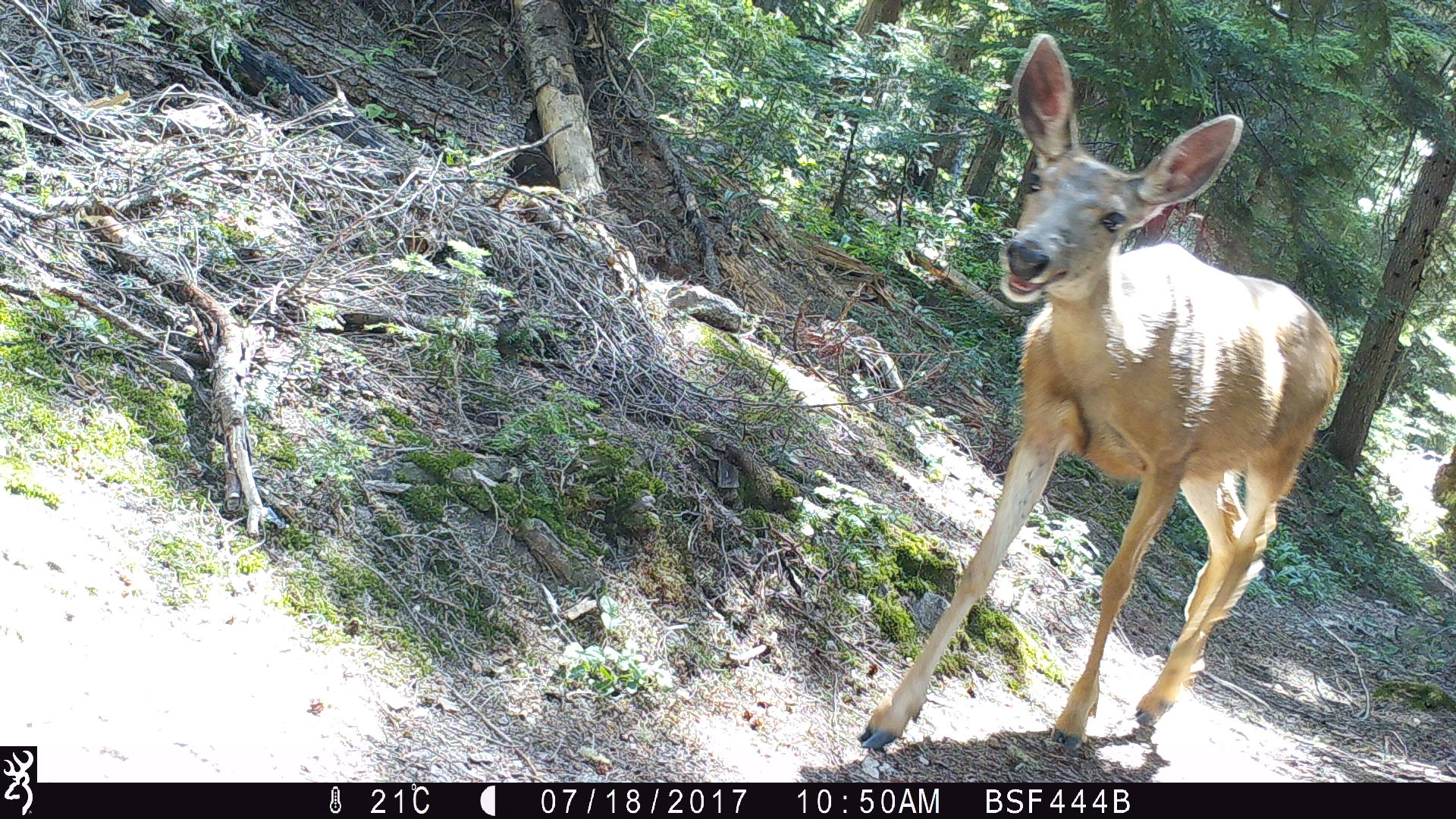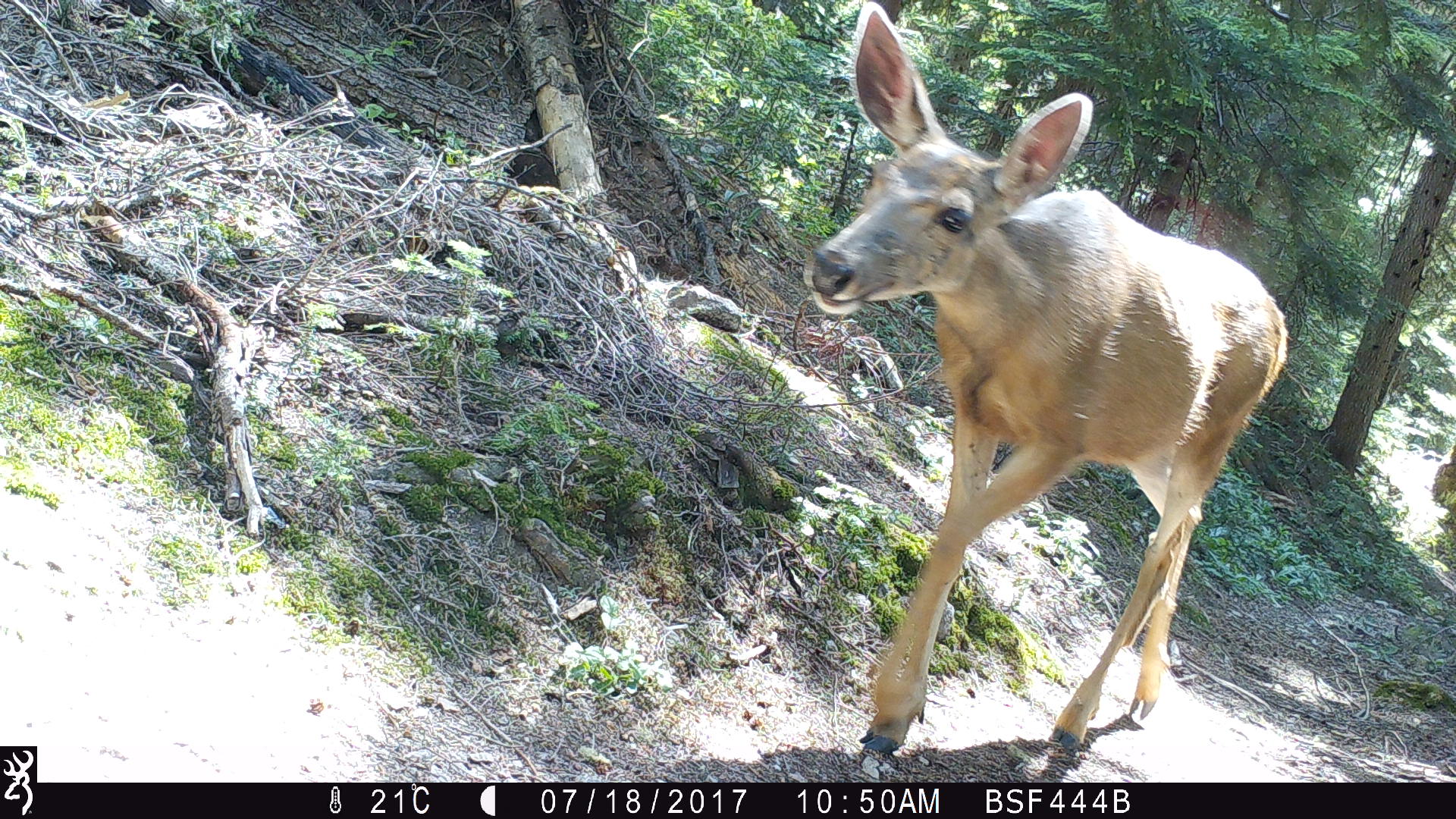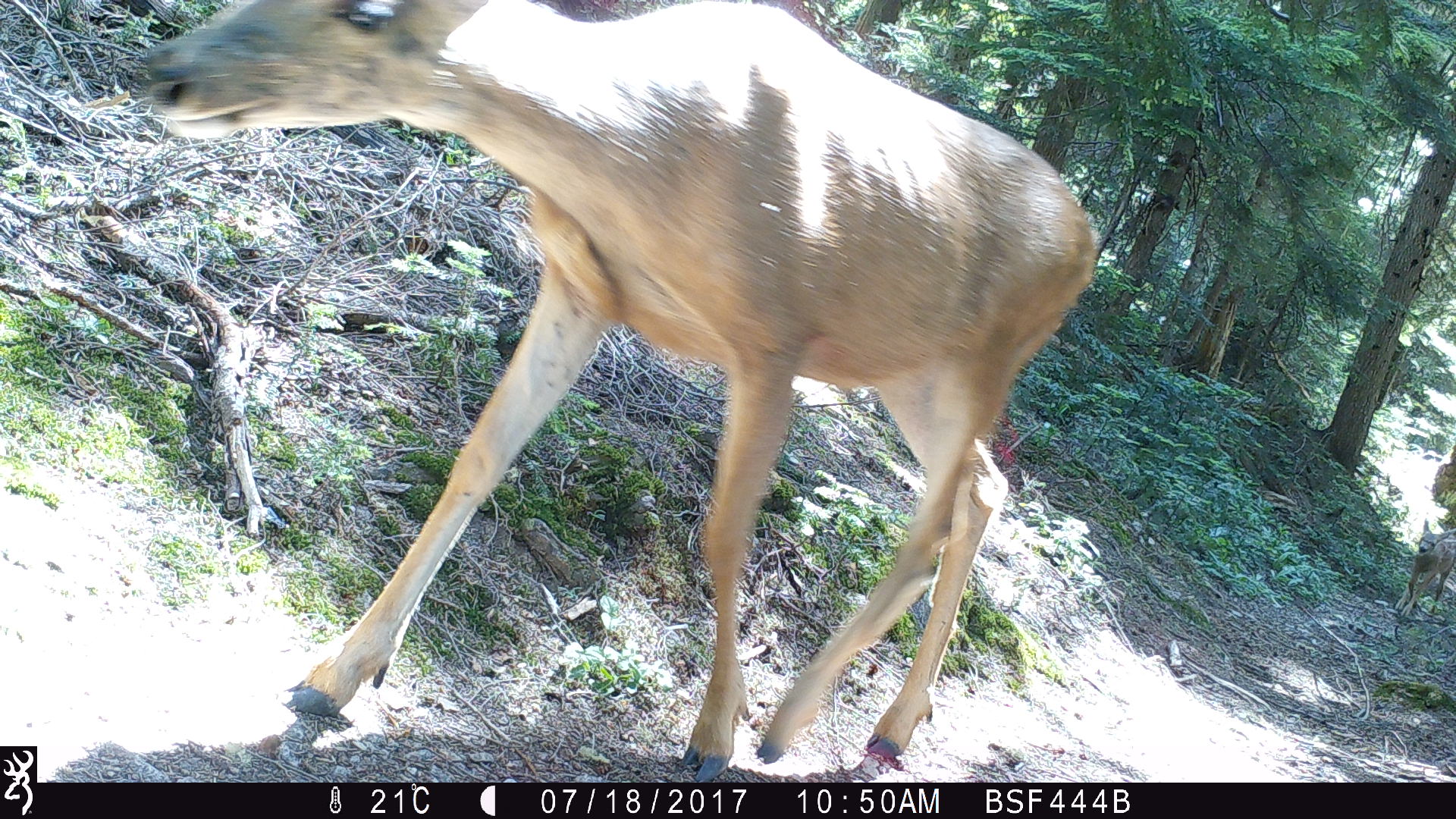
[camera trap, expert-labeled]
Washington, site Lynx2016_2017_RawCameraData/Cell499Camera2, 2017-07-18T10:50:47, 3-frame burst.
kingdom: Animalia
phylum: Chordata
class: Mammalia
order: Artiodactyla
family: Cervidae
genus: Odocoileus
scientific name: Odocoileus hemionus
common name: mule deer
Odocoileus hemionus (mule deer). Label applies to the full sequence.